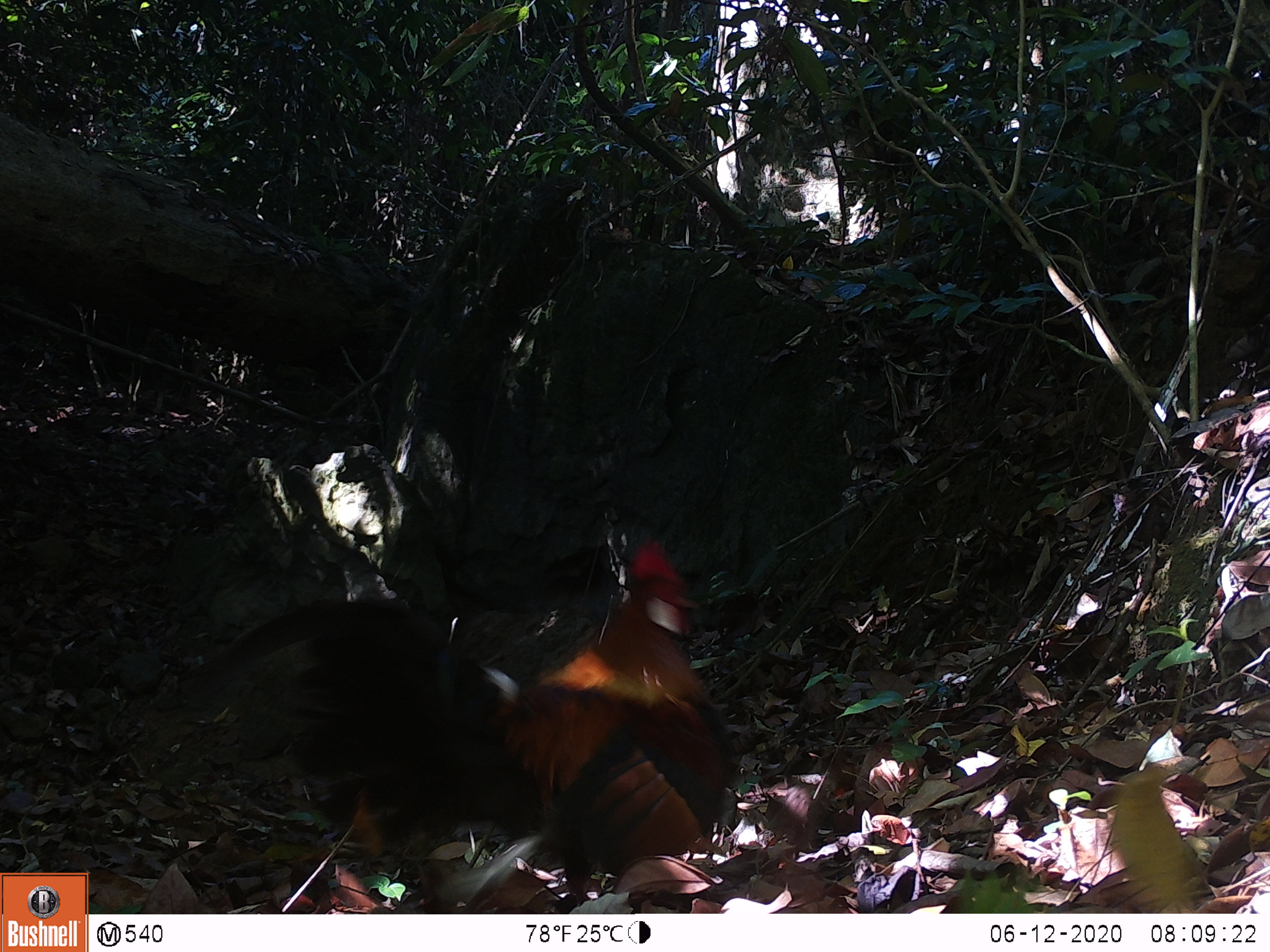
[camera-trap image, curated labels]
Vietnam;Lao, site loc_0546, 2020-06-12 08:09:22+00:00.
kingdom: Animalia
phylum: Chordata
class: Aves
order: Galliformes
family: Phasianidae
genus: Gallus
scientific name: Gallus gallus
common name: red junglefowl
Red junglefowl (Gallus gallus). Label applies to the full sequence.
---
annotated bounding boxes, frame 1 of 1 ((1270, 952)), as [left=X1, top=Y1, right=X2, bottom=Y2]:
red junglefowl: [left=172, top=538, right=739, bottom=913]